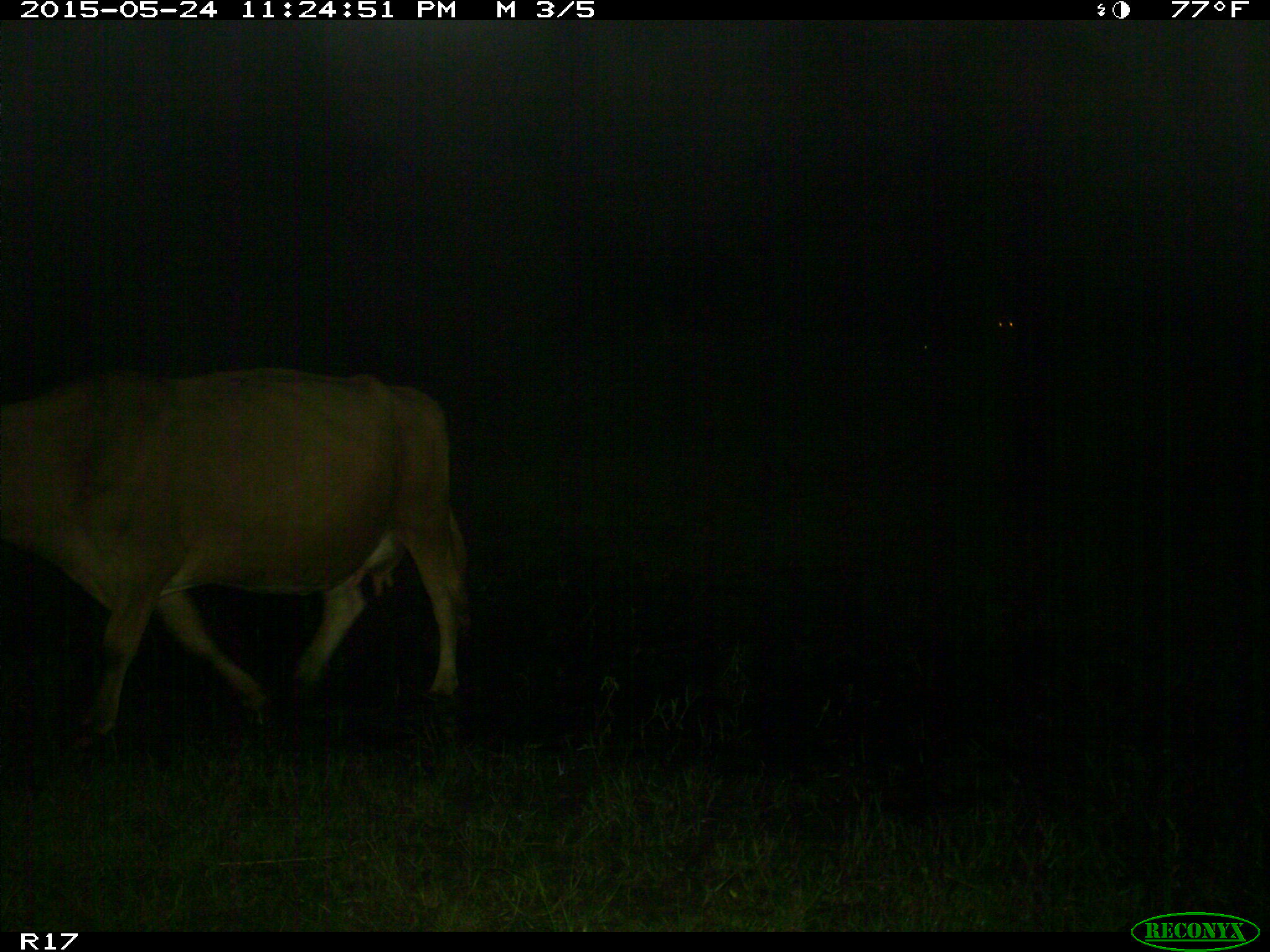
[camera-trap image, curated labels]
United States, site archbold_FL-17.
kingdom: Animalia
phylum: Chordata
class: Mammalia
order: Artiodactyla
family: Bovidae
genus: Bos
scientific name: Bos taurus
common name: domestic cow